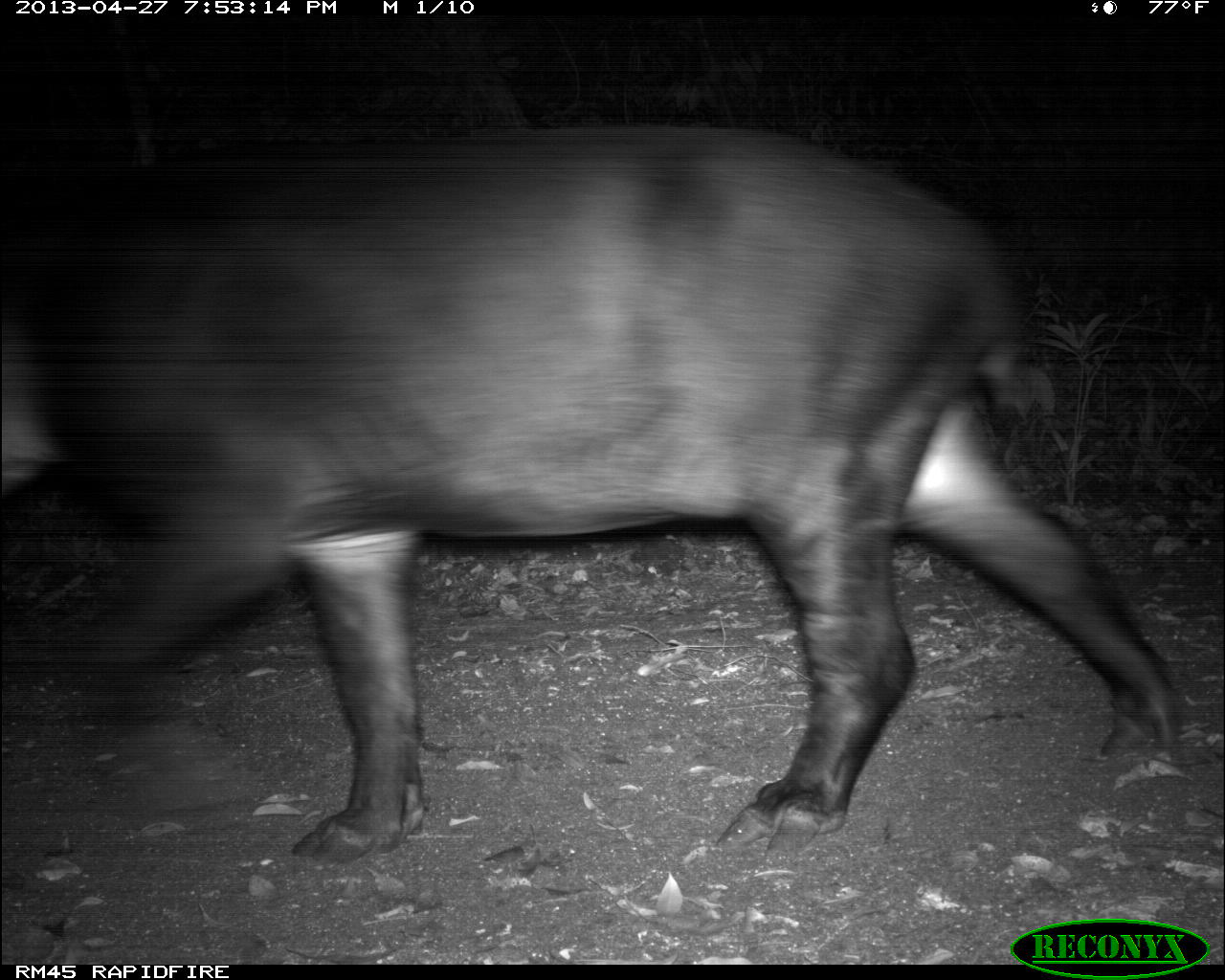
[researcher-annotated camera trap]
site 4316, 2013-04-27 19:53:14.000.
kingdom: Animalia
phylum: Chordata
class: Mammalia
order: Perissodactyla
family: Tapiridae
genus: Tapirus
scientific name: Tapirus bairdii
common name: baird's tapir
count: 1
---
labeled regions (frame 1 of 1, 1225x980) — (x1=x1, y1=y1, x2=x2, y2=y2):
tapirus bairdii: (x1=1, y1=126, x2=1183, y2=867)